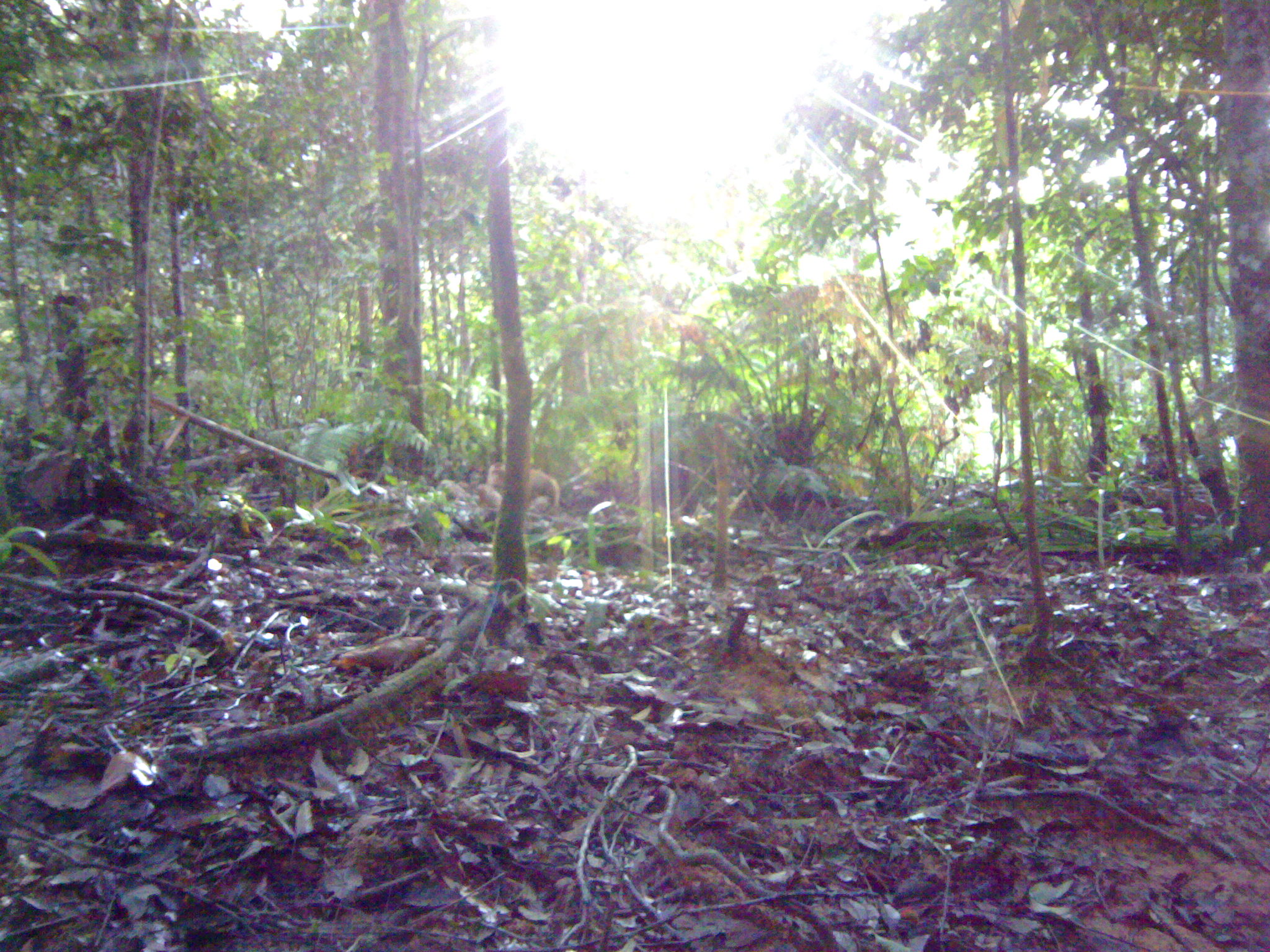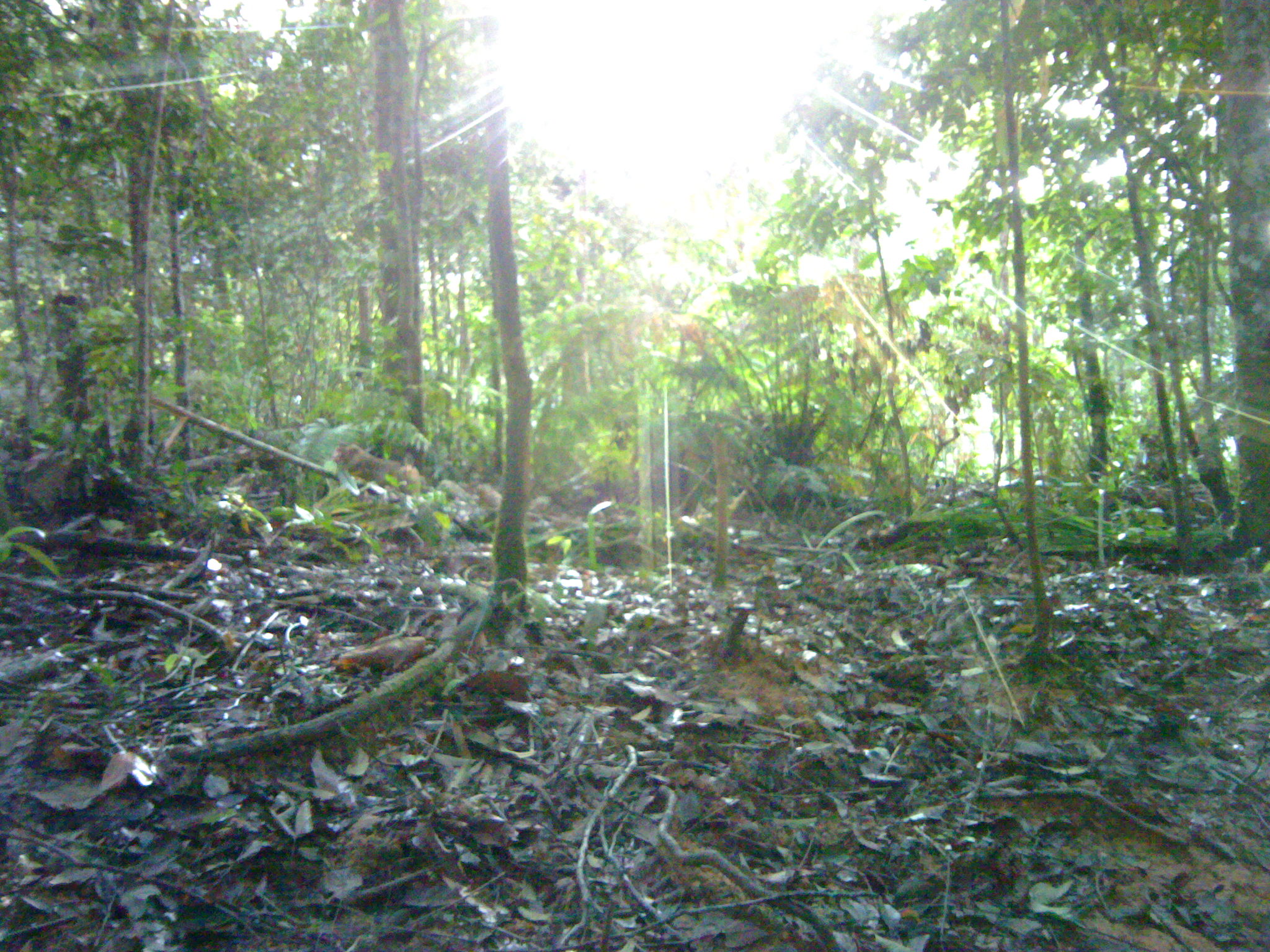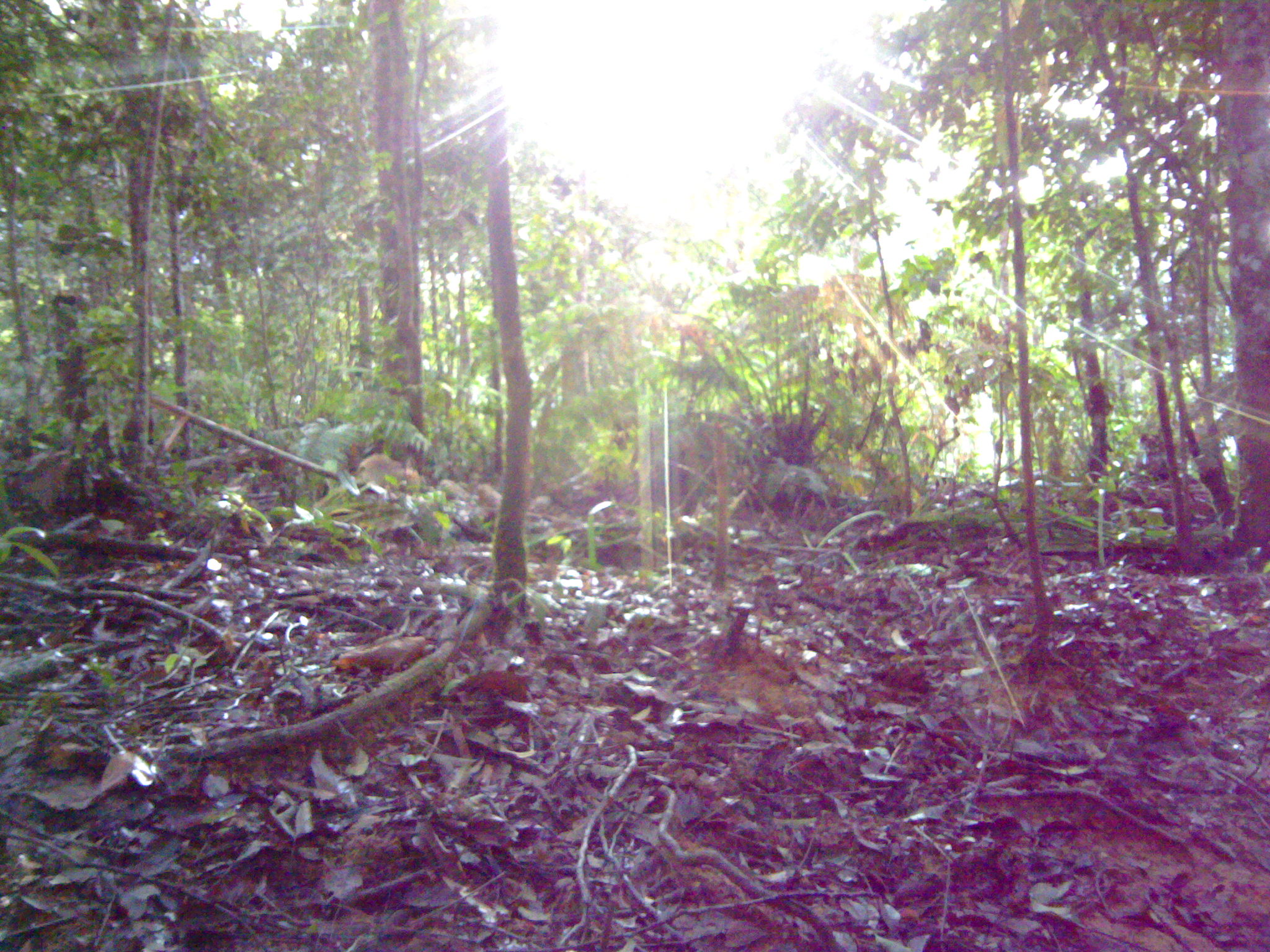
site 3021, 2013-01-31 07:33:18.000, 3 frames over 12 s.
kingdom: Animalia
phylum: Chordata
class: Mammalia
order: Primates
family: Cercopithecidae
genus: Macaca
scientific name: Macaca nemestrina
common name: southern pig-tailed macaque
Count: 1.